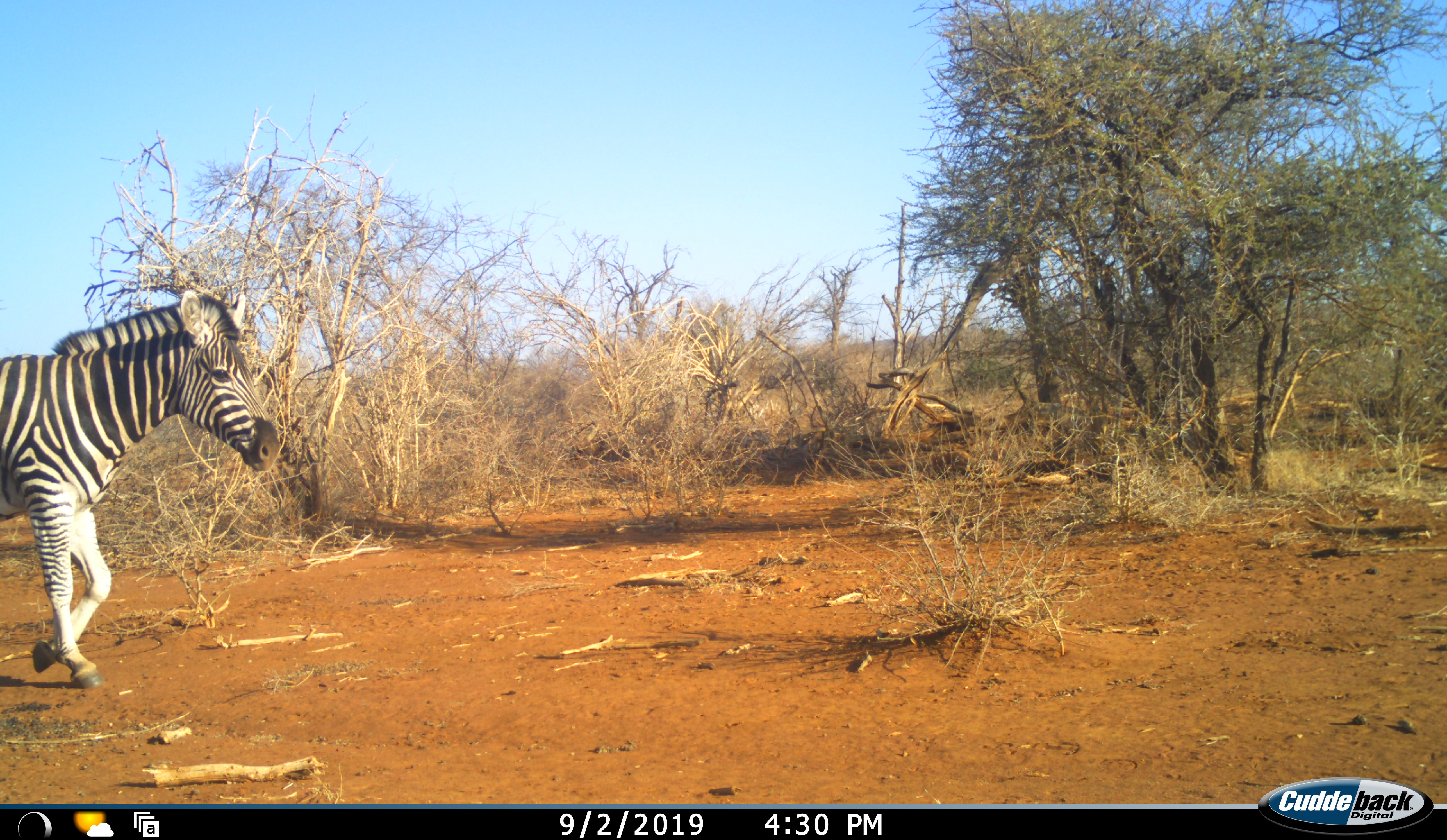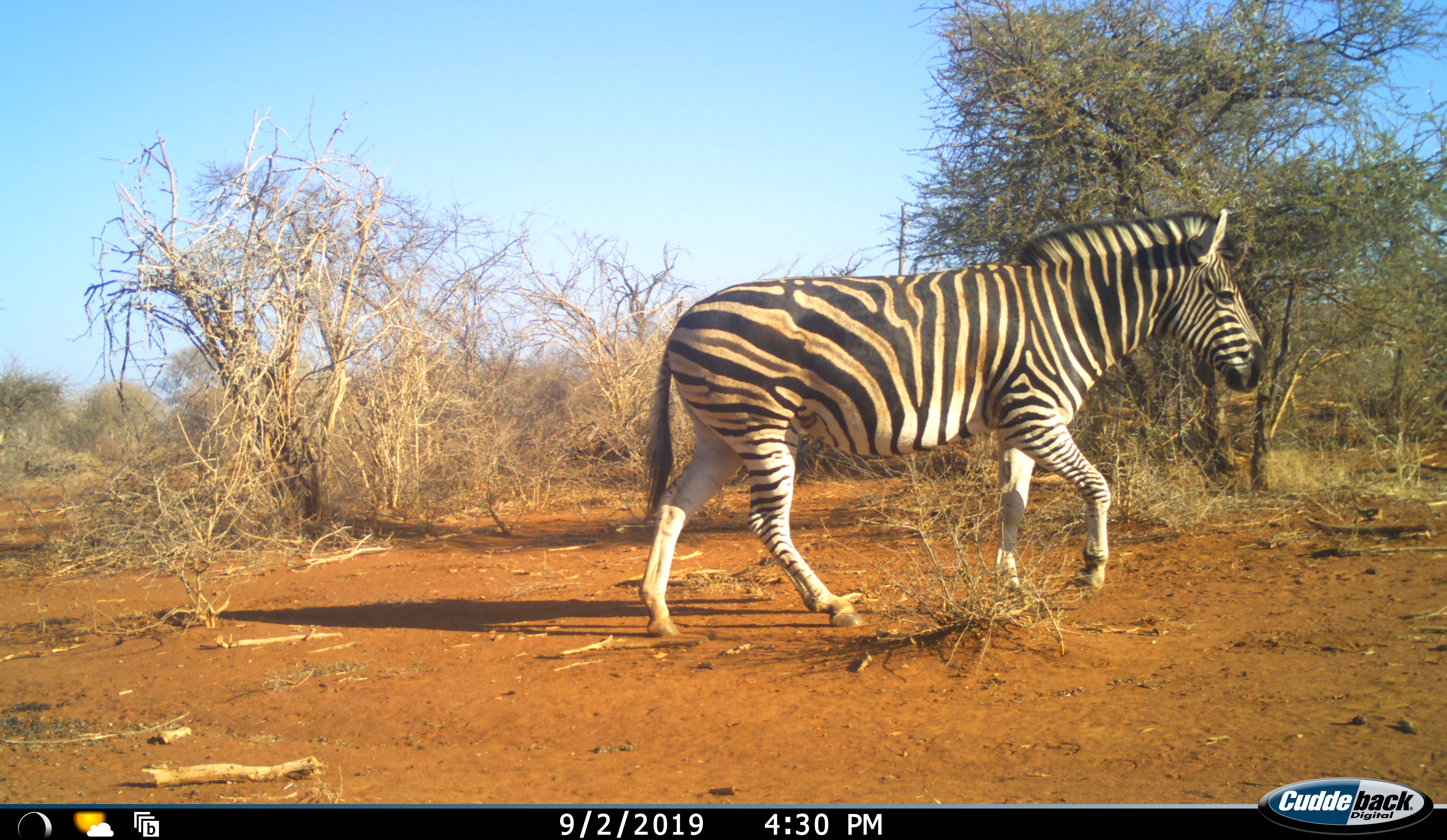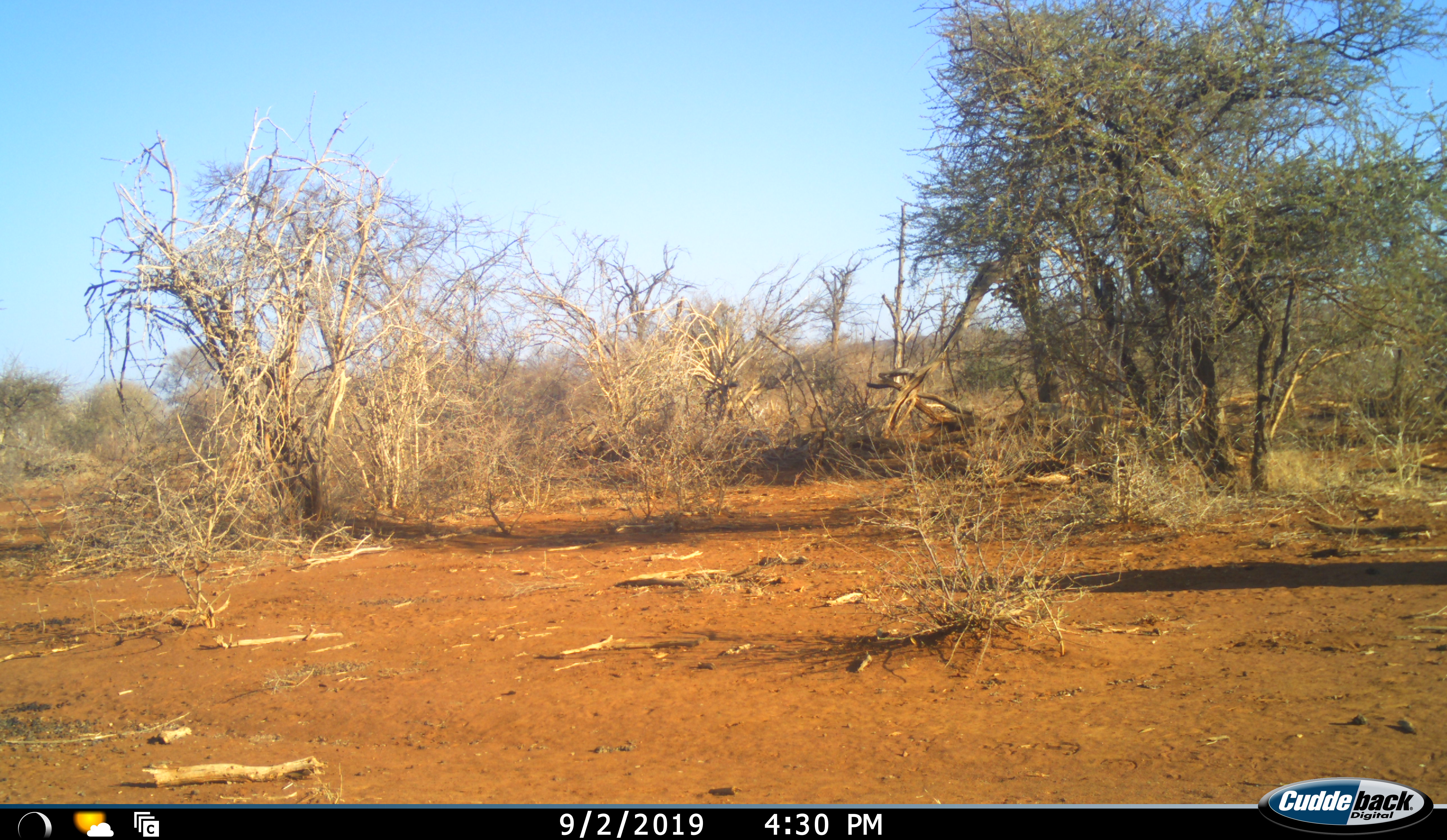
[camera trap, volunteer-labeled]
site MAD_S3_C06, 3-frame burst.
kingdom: Animalia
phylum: Chordata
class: Mammalia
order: Perissodactyla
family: Equidae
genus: Equus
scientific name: Equus quagga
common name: plains zebra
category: zebraplains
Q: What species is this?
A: Zebraplains (plains zebra) (Equus quagga).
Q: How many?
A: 1.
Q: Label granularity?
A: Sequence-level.